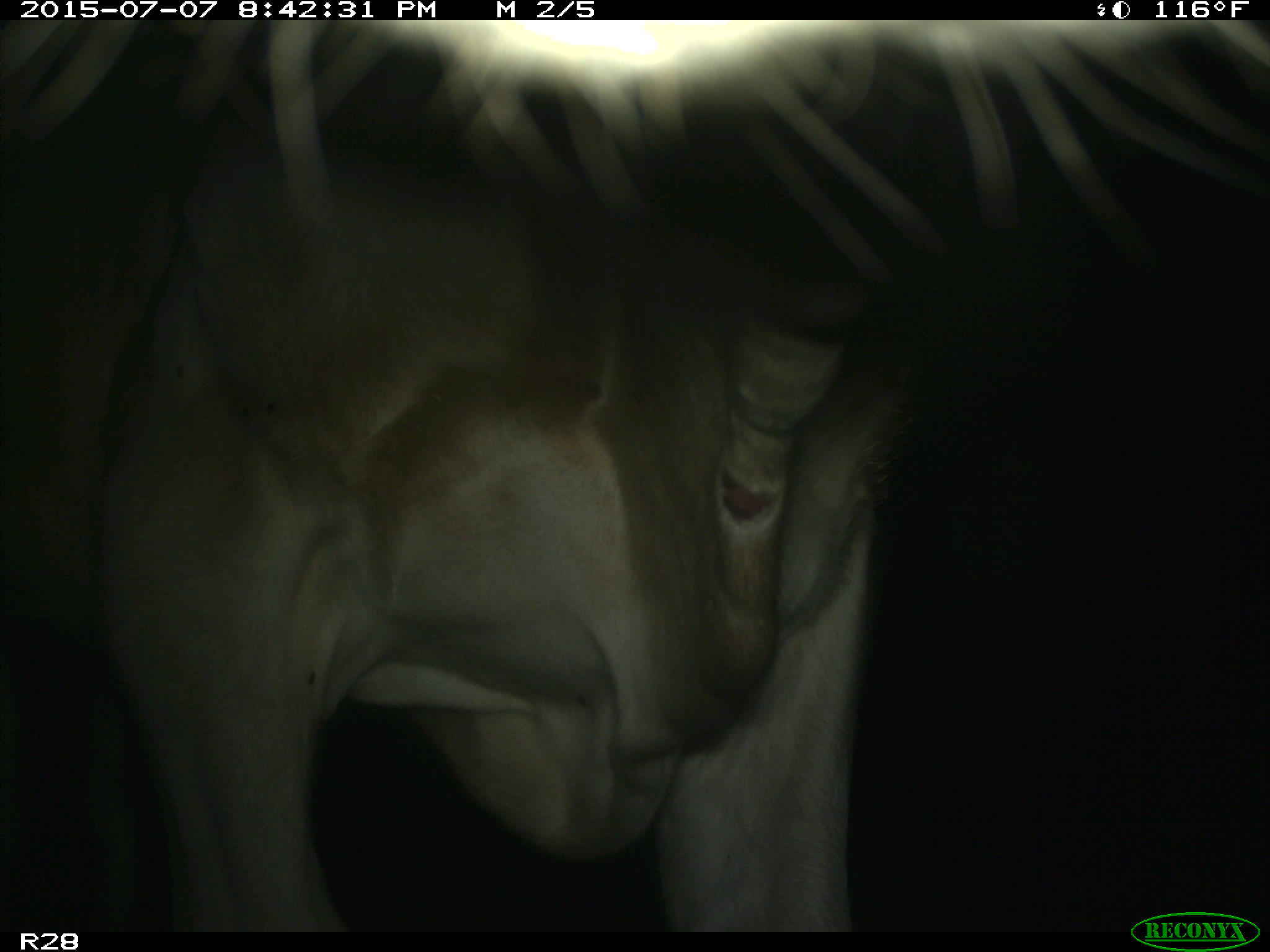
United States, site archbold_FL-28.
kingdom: Animalia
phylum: Chordata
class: Mammalia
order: Artiodactyla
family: Bovidae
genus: Bos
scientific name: Bos taurus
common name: domestic cow